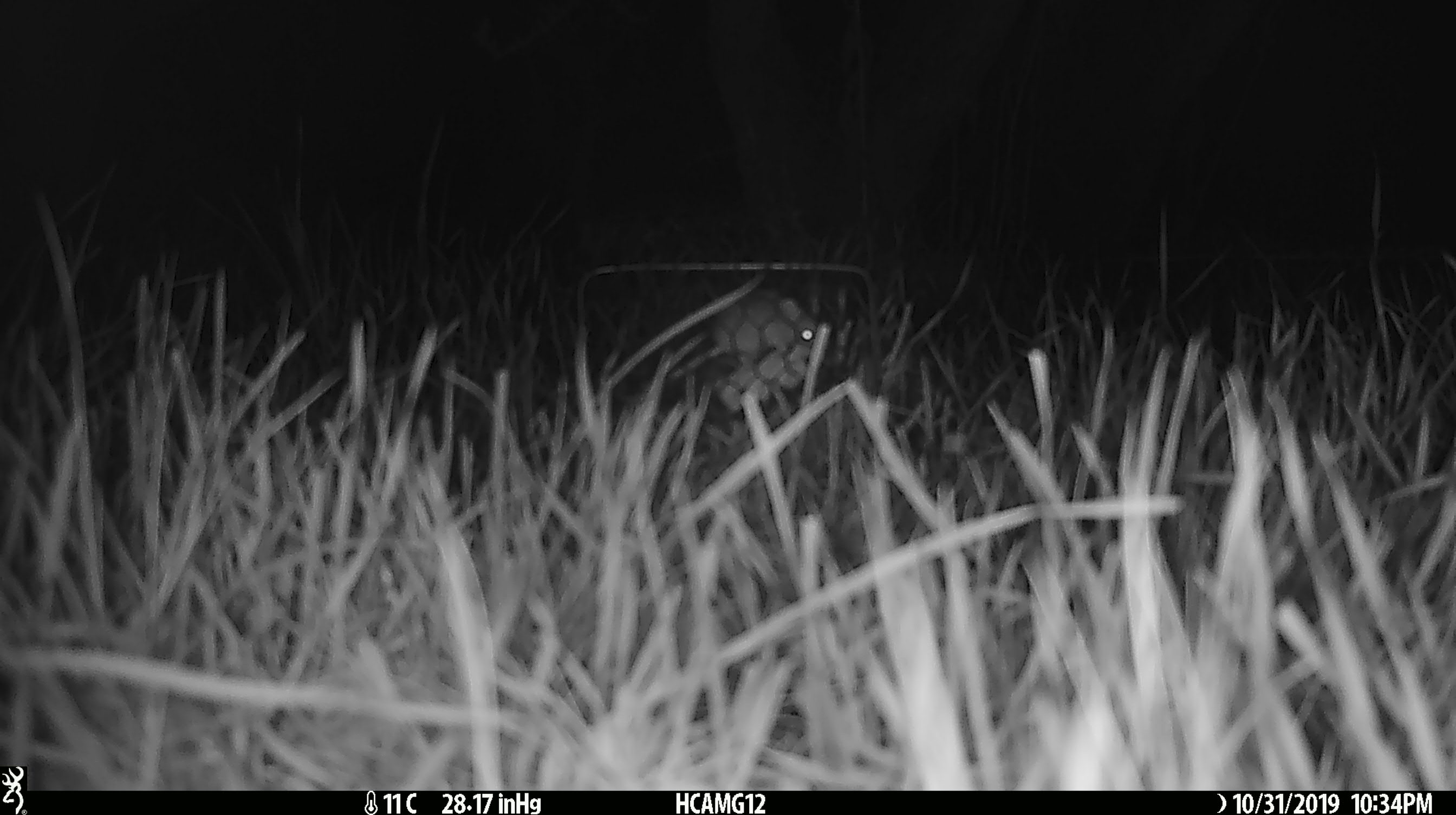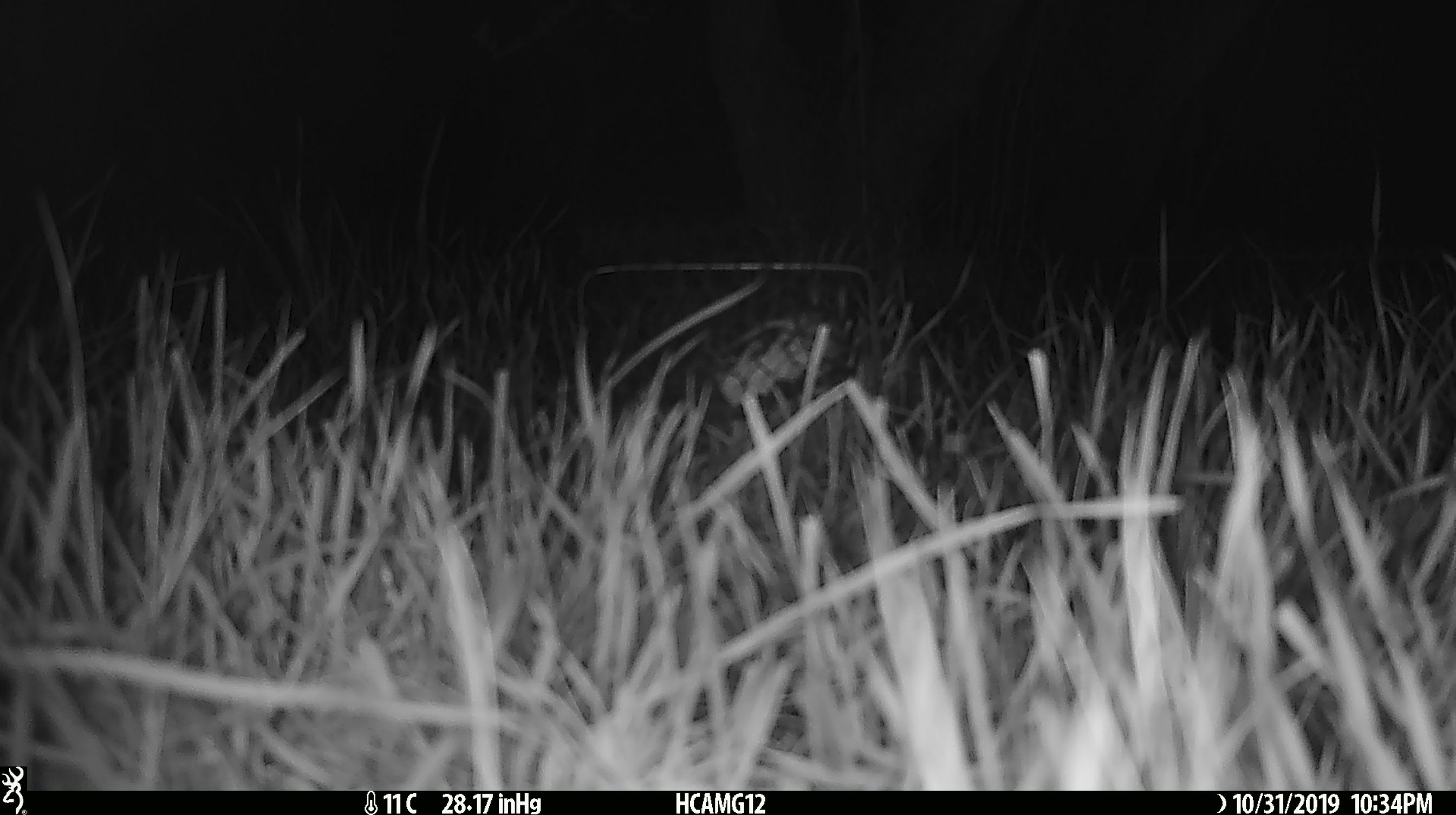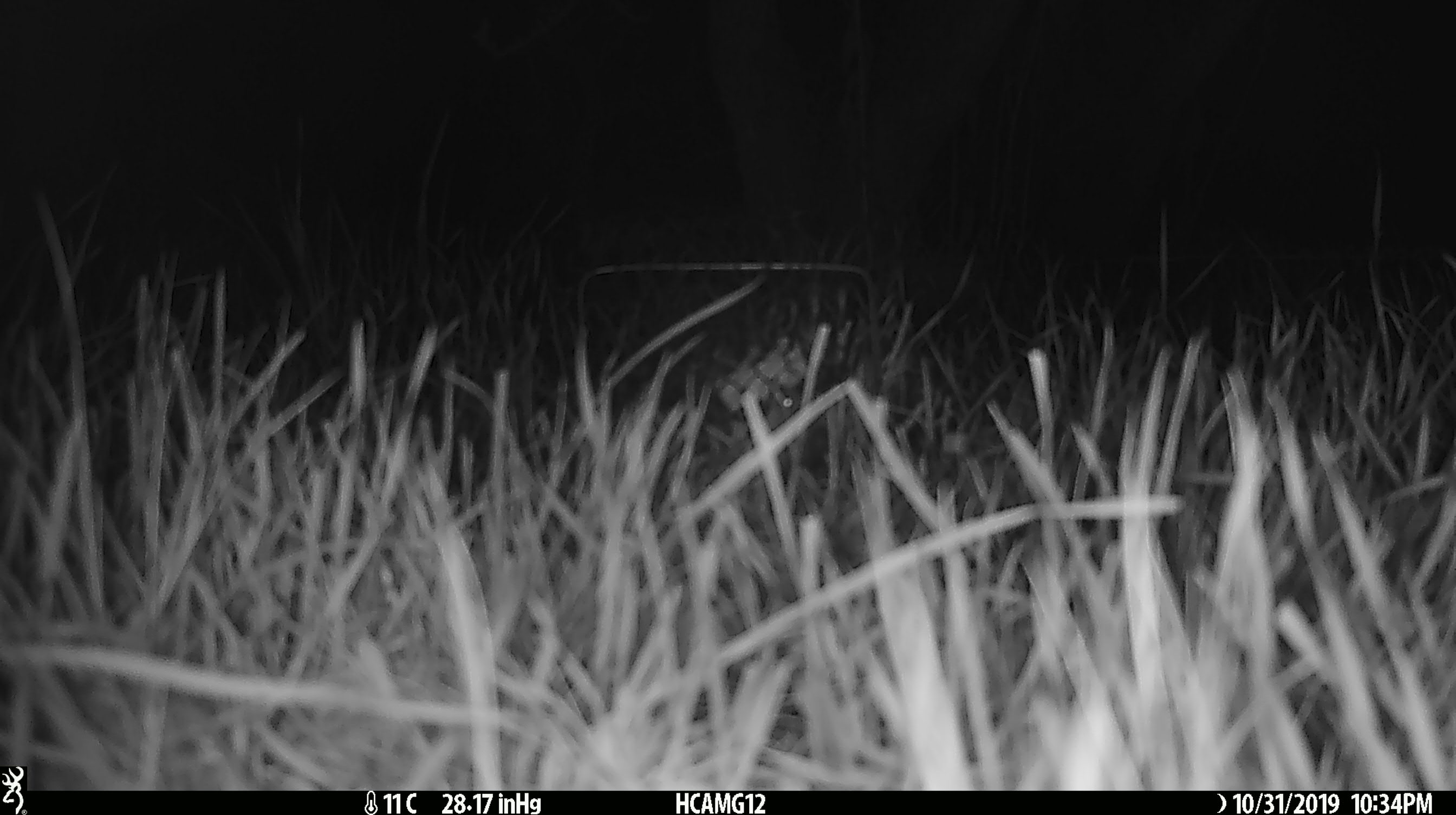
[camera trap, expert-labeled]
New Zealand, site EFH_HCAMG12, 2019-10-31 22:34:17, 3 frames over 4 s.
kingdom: Animalia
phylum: Chordata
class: Mammalia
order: Rodentia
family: Muridae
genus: Mus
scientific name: Mus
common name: mouse